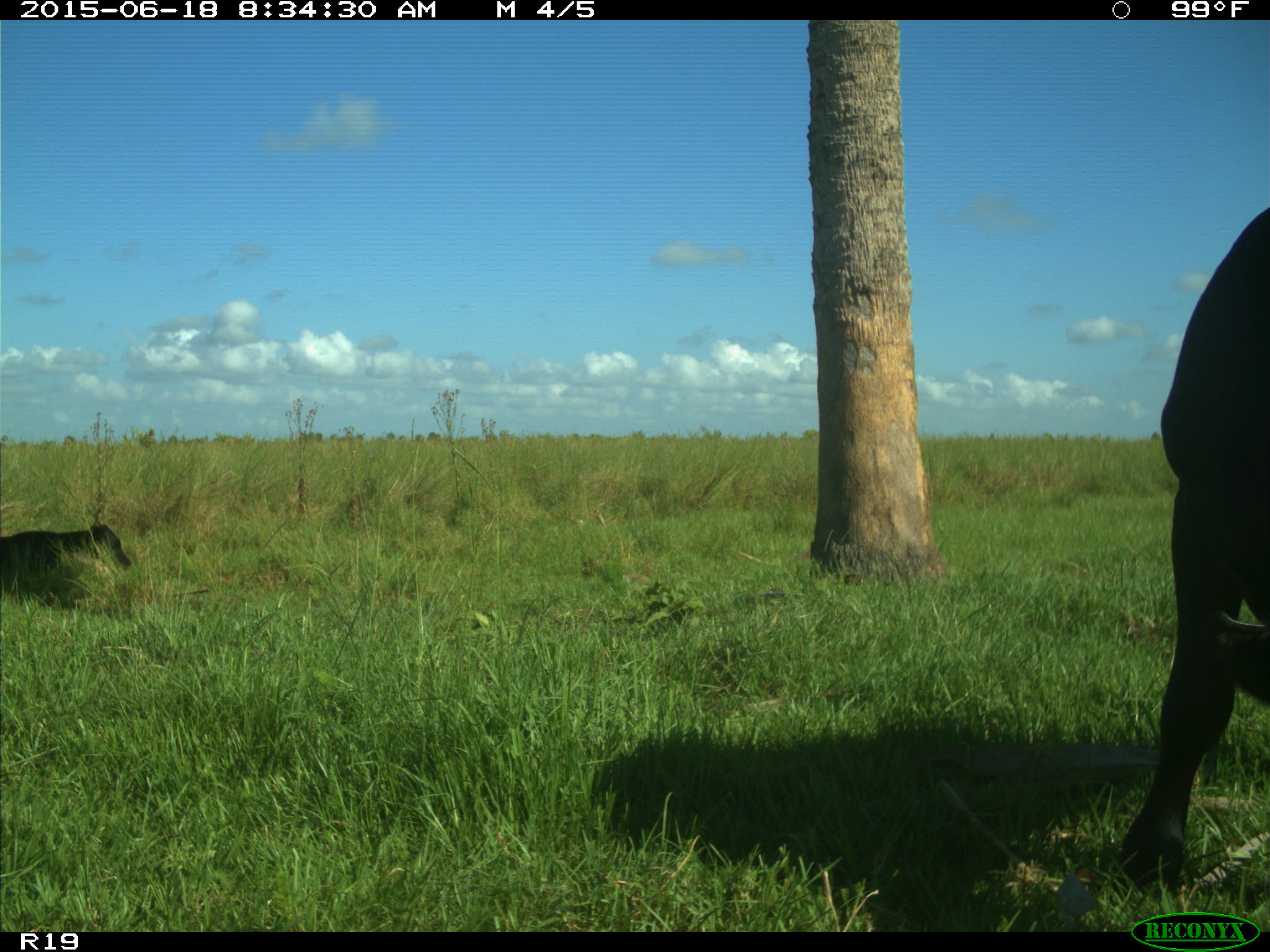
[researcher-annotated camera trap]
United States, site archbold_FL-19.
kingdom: Animalia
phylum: Chordata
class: Mammalia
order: Artiodactyla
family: Bovidae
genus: Bos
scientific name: Bos taurus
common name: domestic cow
Bos taurus (domestic cow).